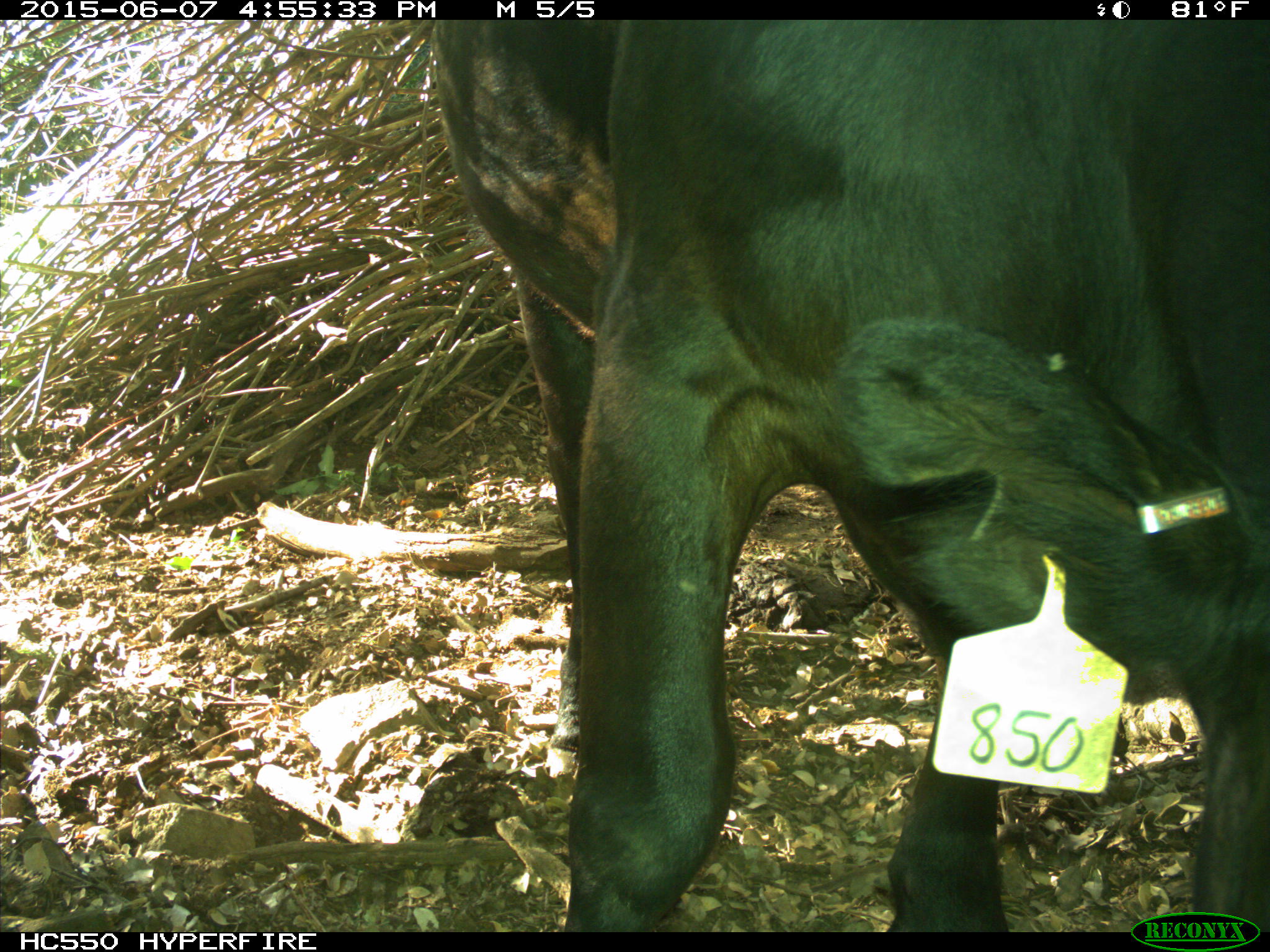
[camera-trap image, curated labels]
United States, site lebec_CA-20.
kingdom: Animalia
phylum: Chordata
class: Mammalia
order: Artiodactyla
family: Bovidae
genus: Bos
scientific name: Bos taurus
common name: domestic cow